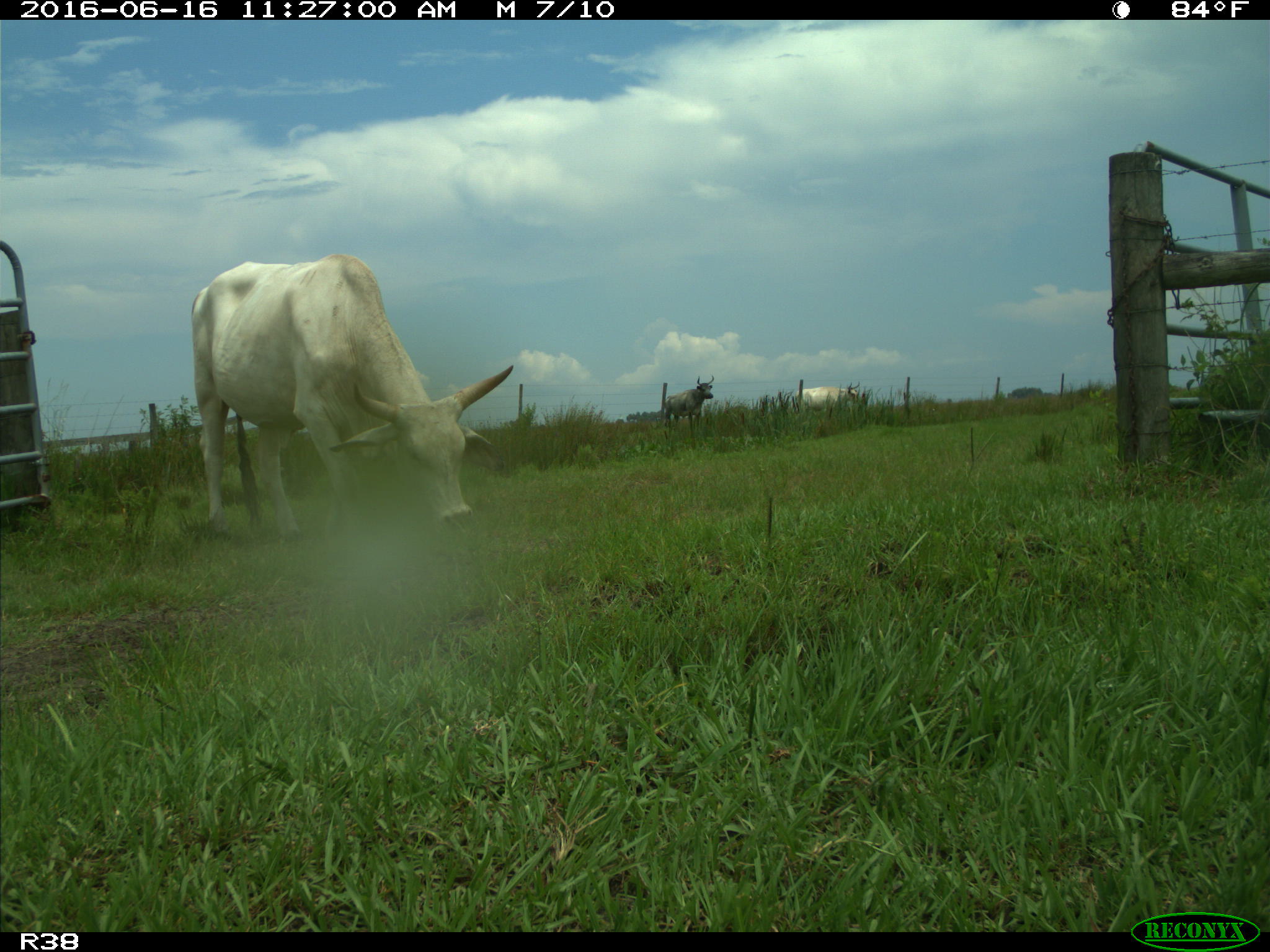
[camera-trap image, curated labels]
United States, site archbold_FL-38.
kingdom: Animalia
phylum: Chordata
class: Mammalia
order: Artiodactyla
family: Bovidae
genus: Bos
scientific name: Bos taurus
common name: domestic cow